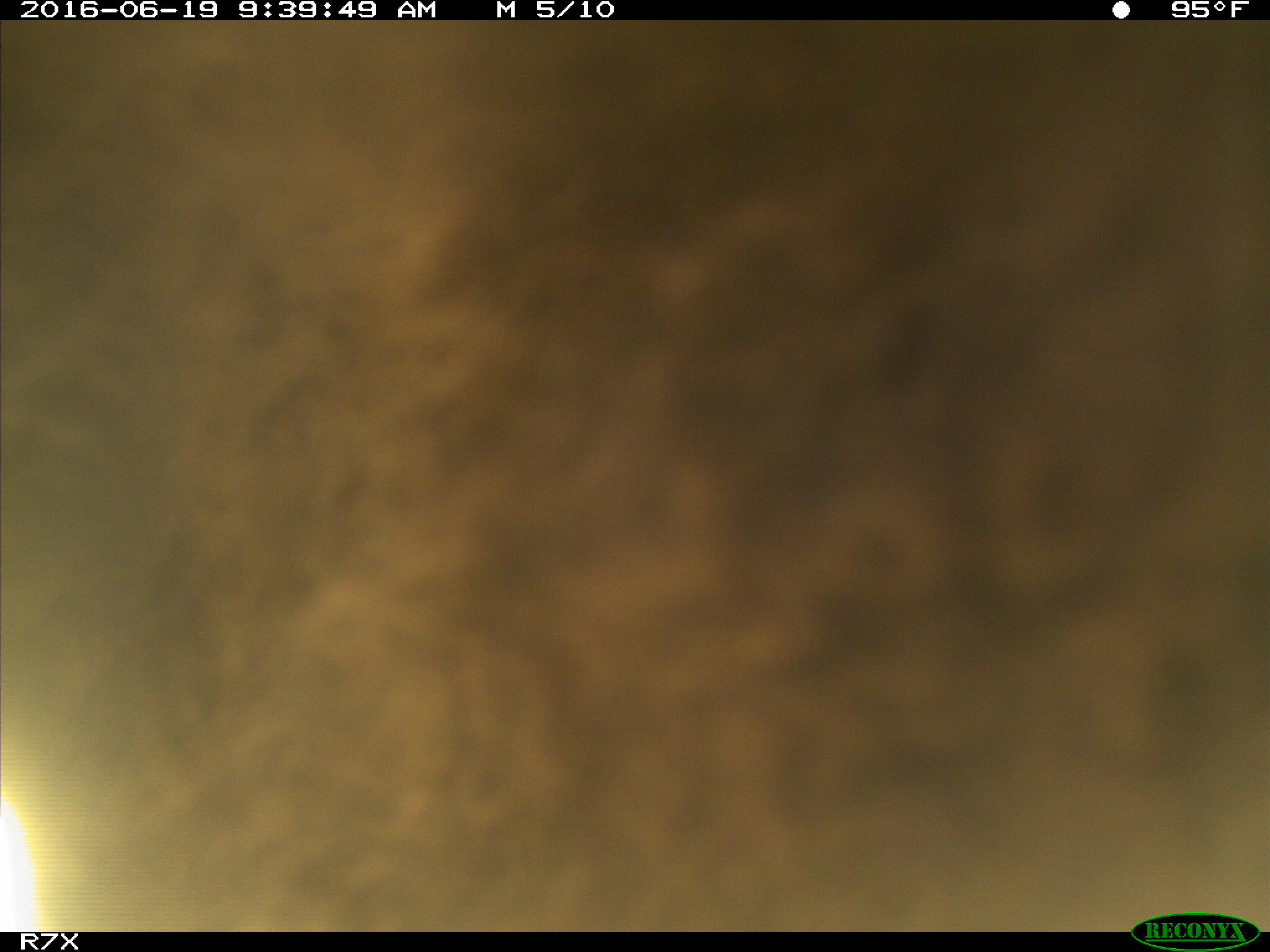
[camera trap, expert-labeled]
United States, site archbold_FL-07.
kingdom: Animalia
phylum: Chordata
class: Mammalia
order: Artiodactyla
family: Bovidae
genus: Bos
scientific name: Bos taurus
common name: domestic cow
Bos taurus (domestic cow).